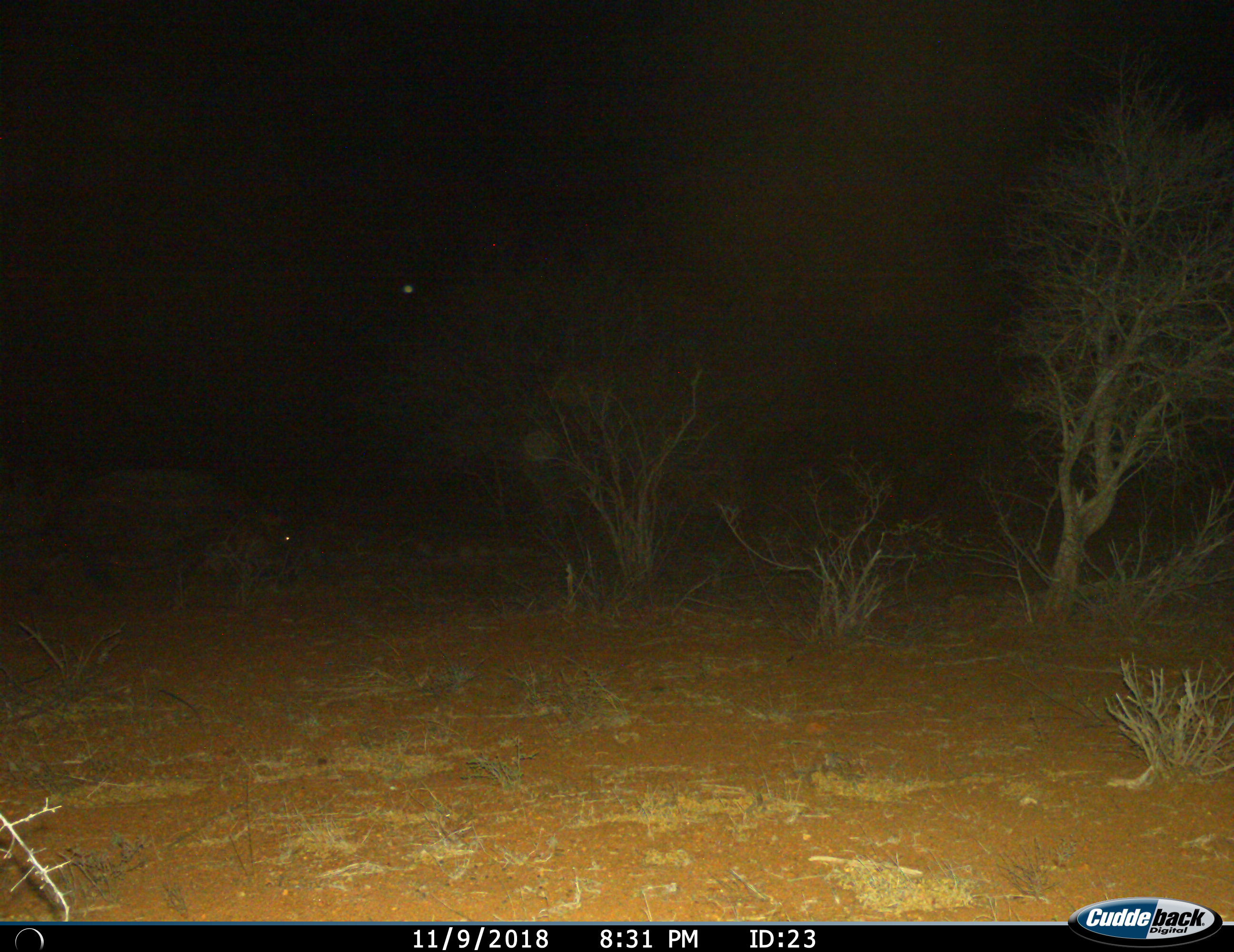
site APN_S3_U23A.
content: unidentified animal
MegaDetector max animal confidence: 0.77